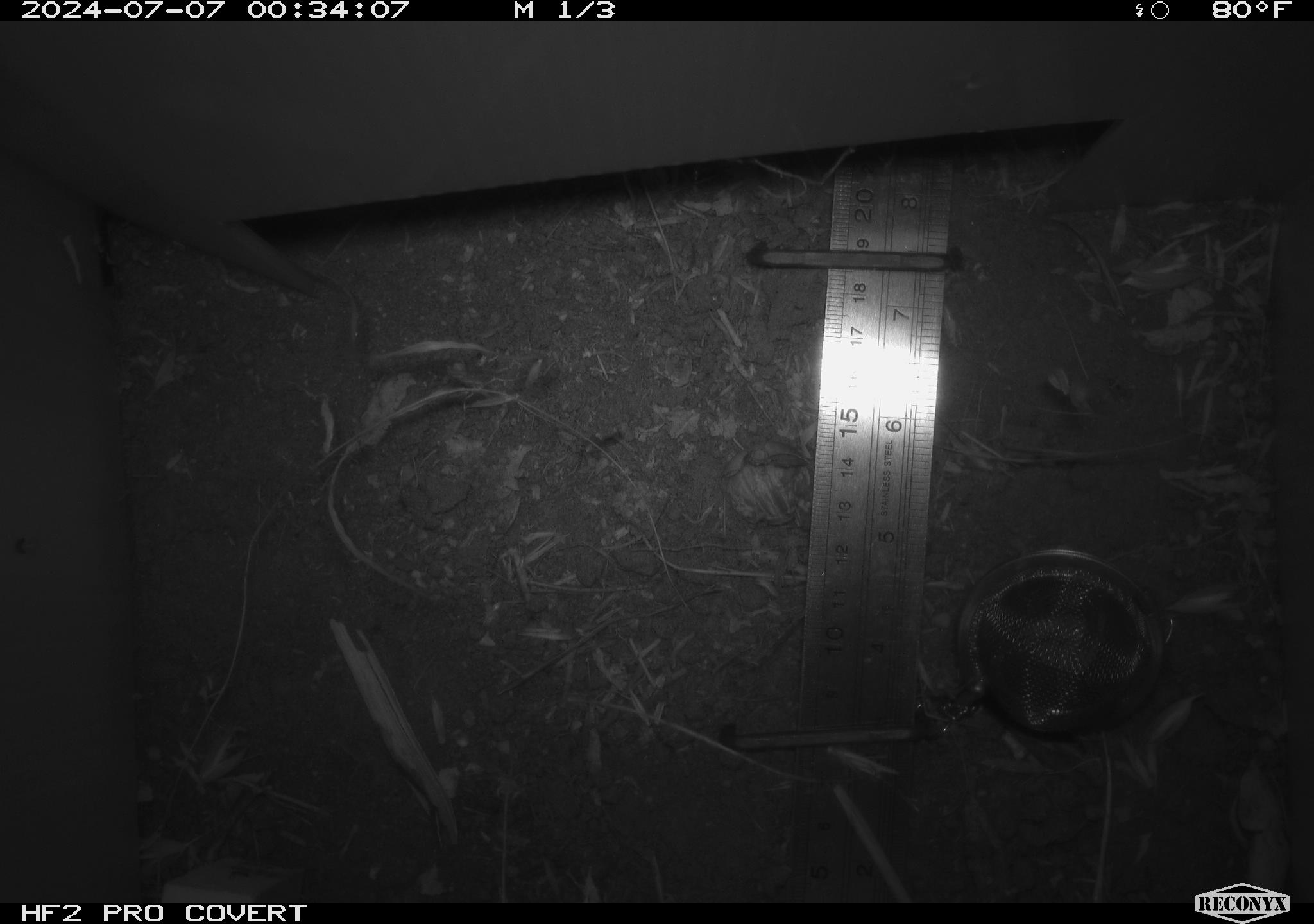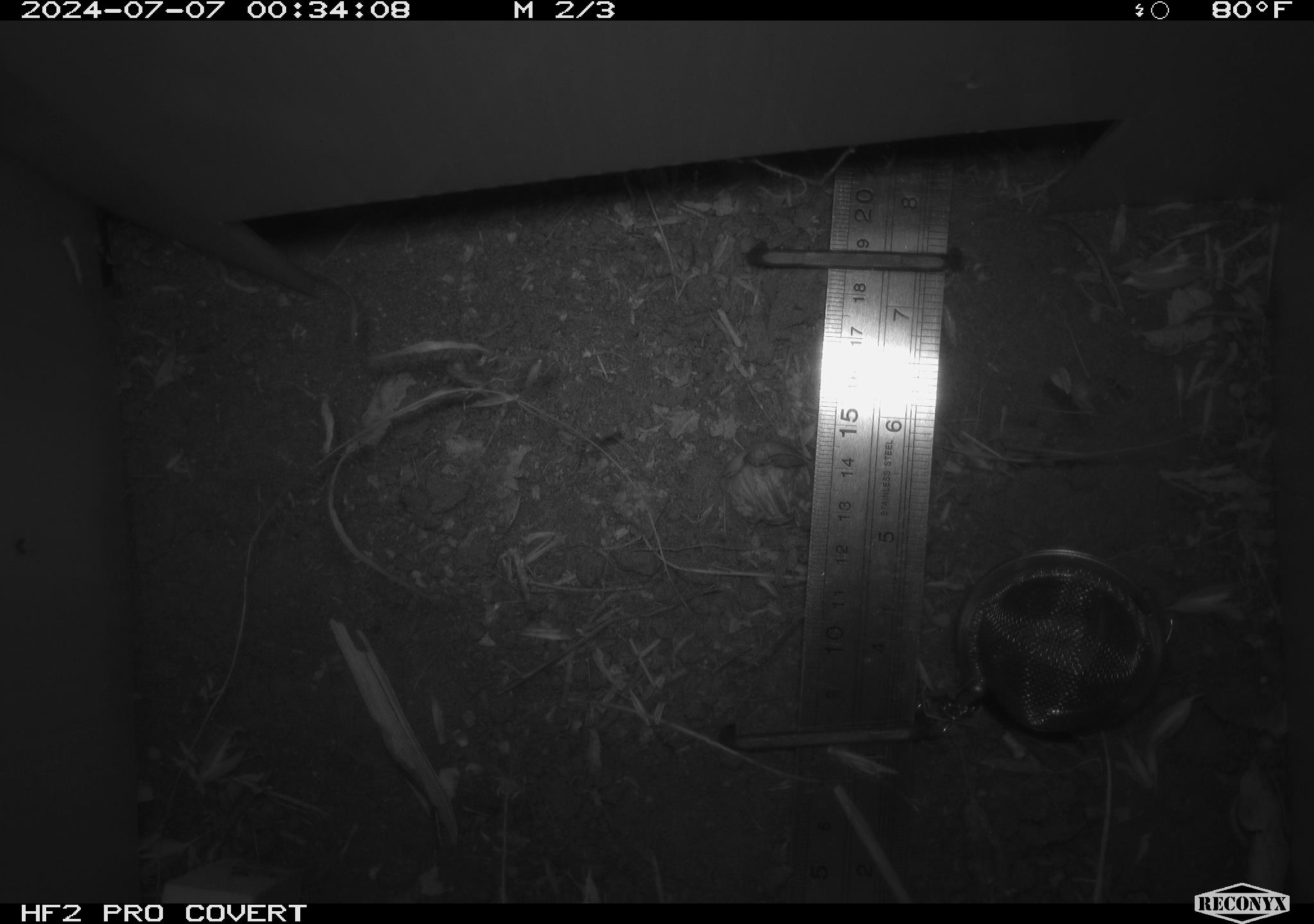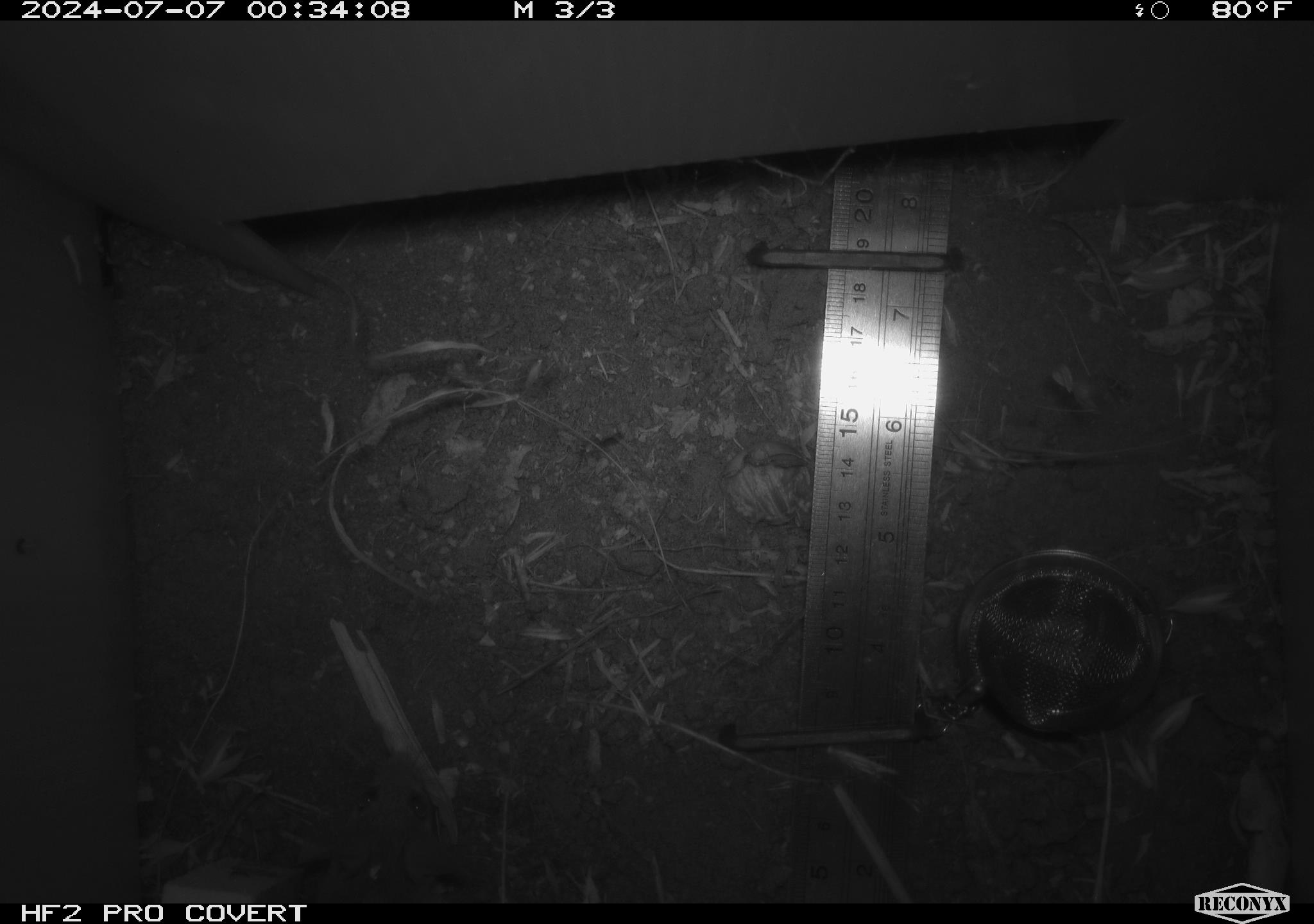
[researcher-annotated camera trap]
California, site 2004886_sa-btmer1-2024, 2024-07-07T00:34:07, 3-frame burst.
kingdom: Animalia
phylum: Chordata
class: Mammalia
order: Rodentia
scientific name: Rodentia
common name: mouse species